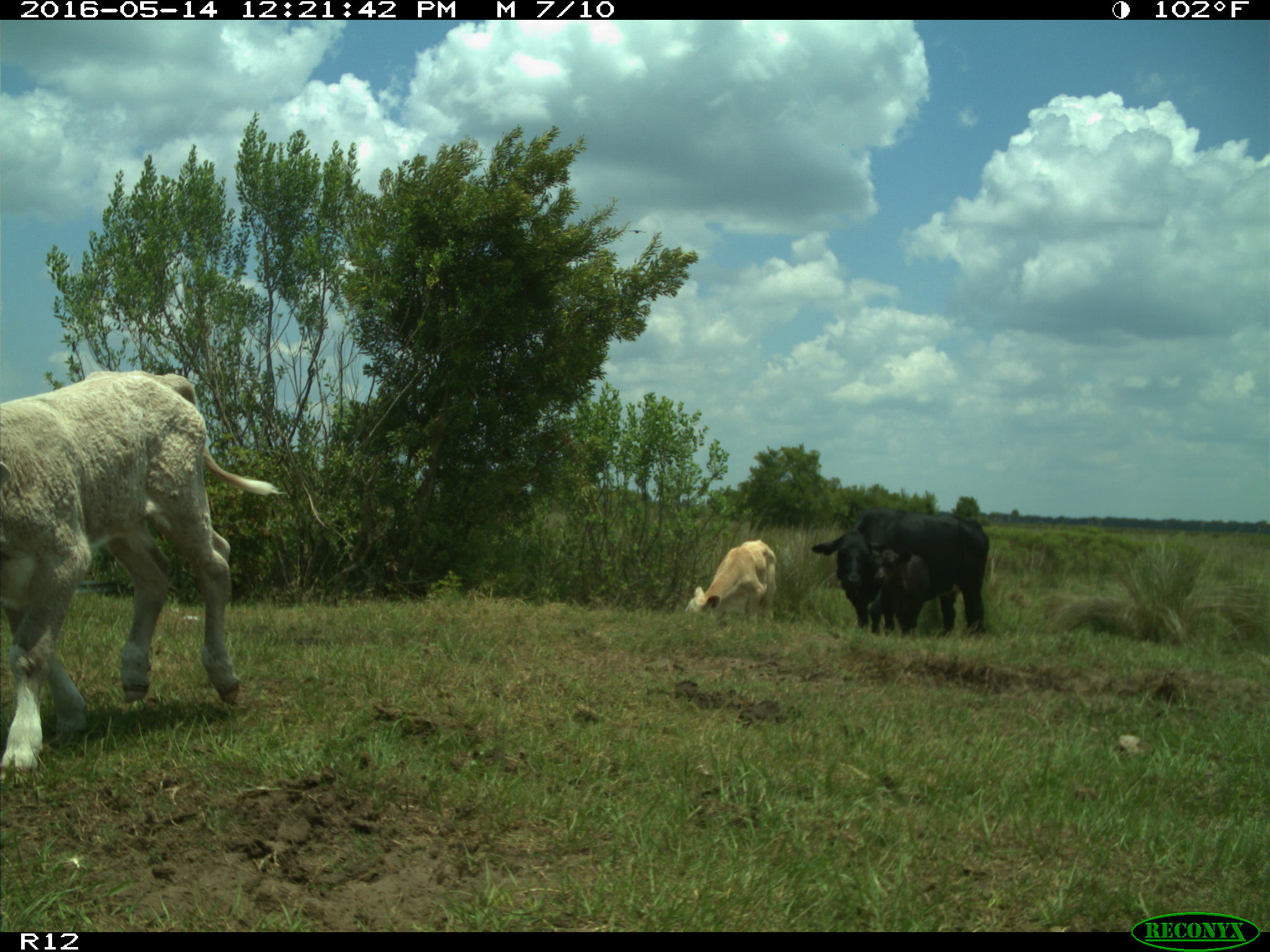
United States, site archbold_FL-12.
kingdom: Animalia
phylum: Chordata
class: Mammalia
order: Artiodactyla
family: Bovidae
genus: Bos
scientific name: Bos taurus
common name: domestic cow